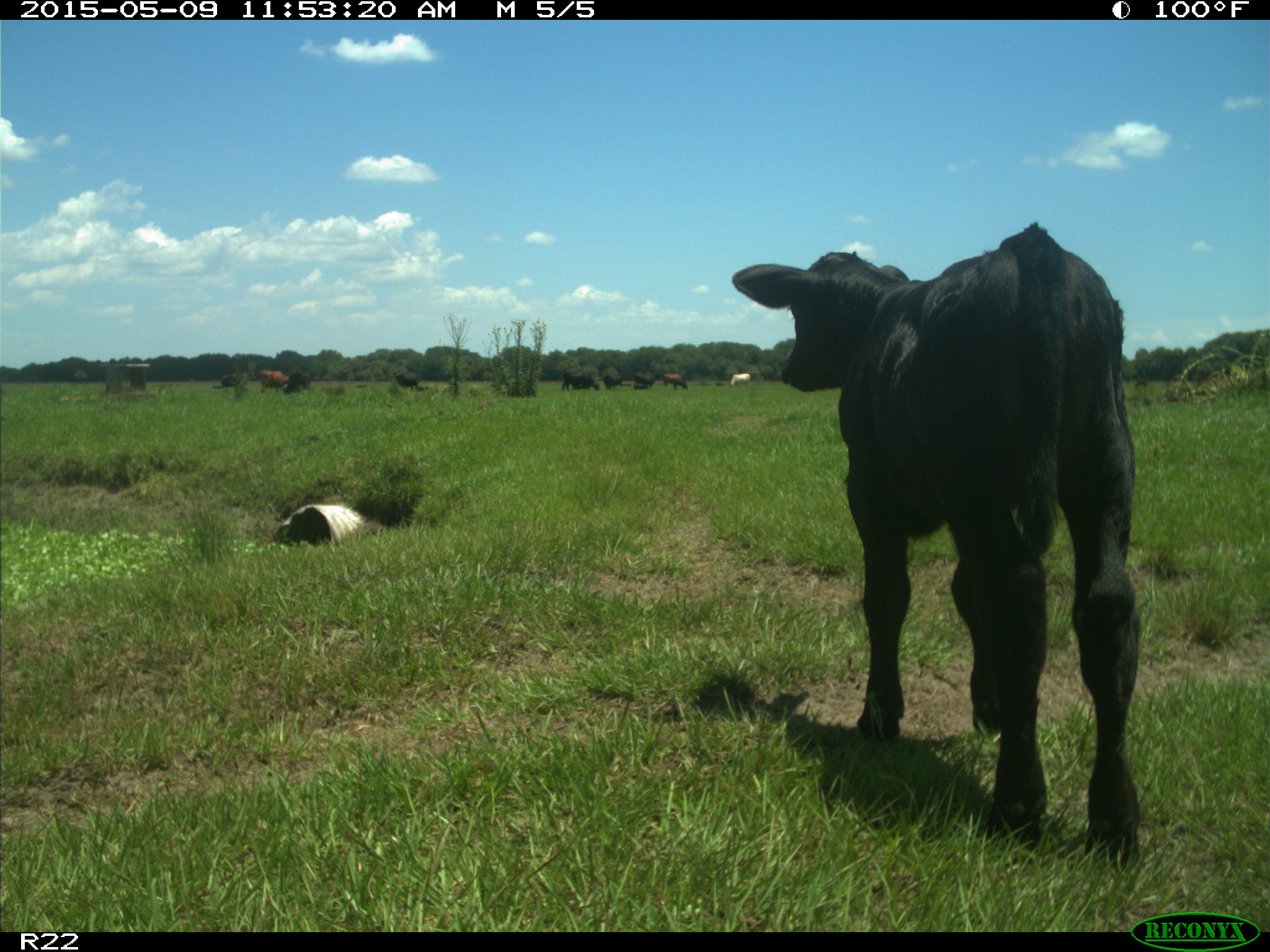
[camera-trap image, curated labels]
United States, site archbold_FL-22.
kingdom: Animalia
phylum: Chordata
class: Mammalia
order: Artiodactyla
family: Bovidae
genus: Bos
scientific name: Bos taurus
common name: domestic cow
Bos taurus (domestic cow).